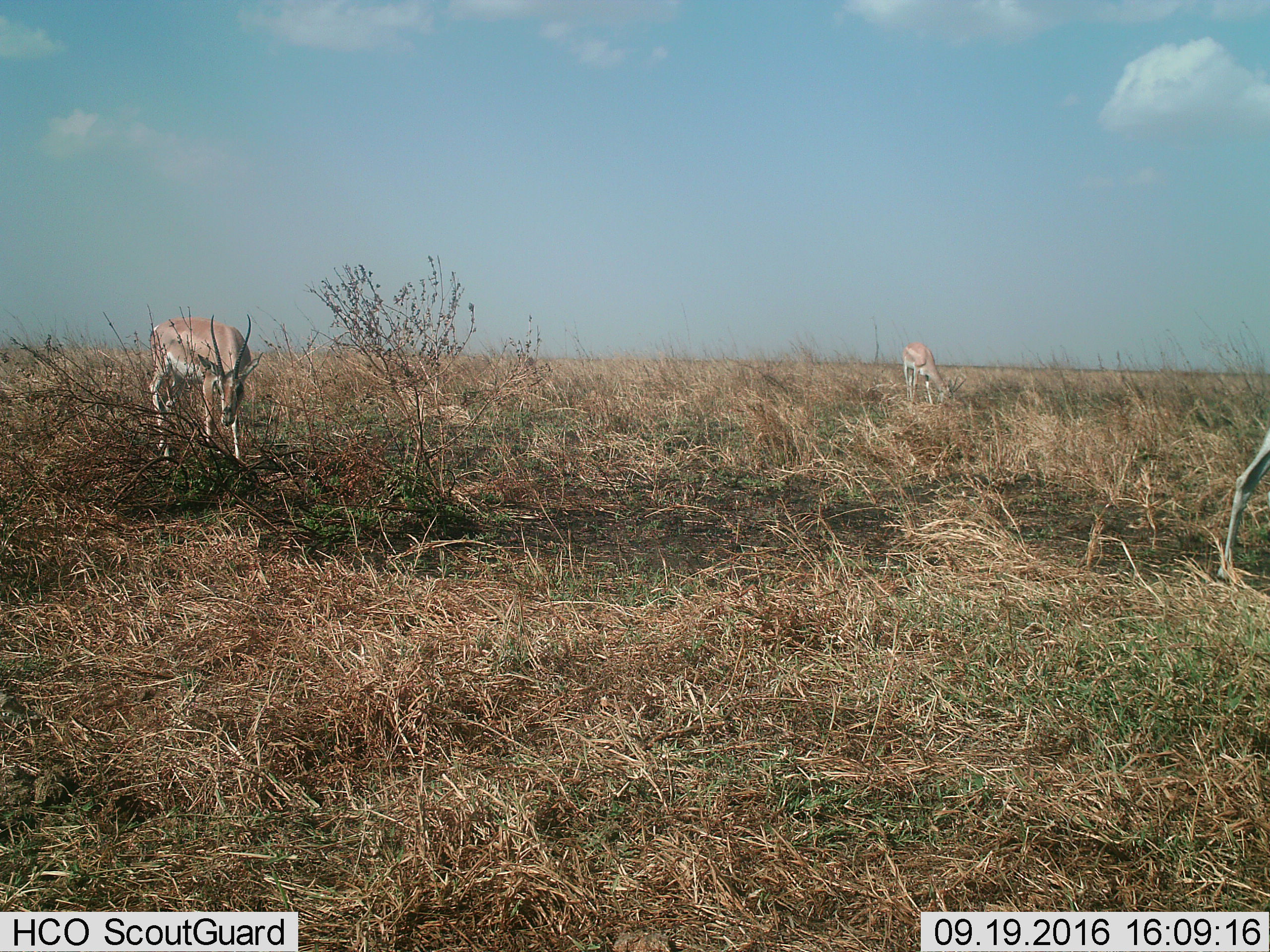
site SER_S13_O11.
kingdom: Animalia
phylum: Chordata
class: Mammalia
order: Artiodactyla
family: Bovidae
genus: Nanger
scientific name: Nanger granti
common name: grant's gazelle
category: gazellegrants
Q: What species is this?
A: Gazellegrants (grant's gazelle) (Nanger granti).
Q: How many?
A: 2.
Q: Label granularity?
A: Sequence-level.